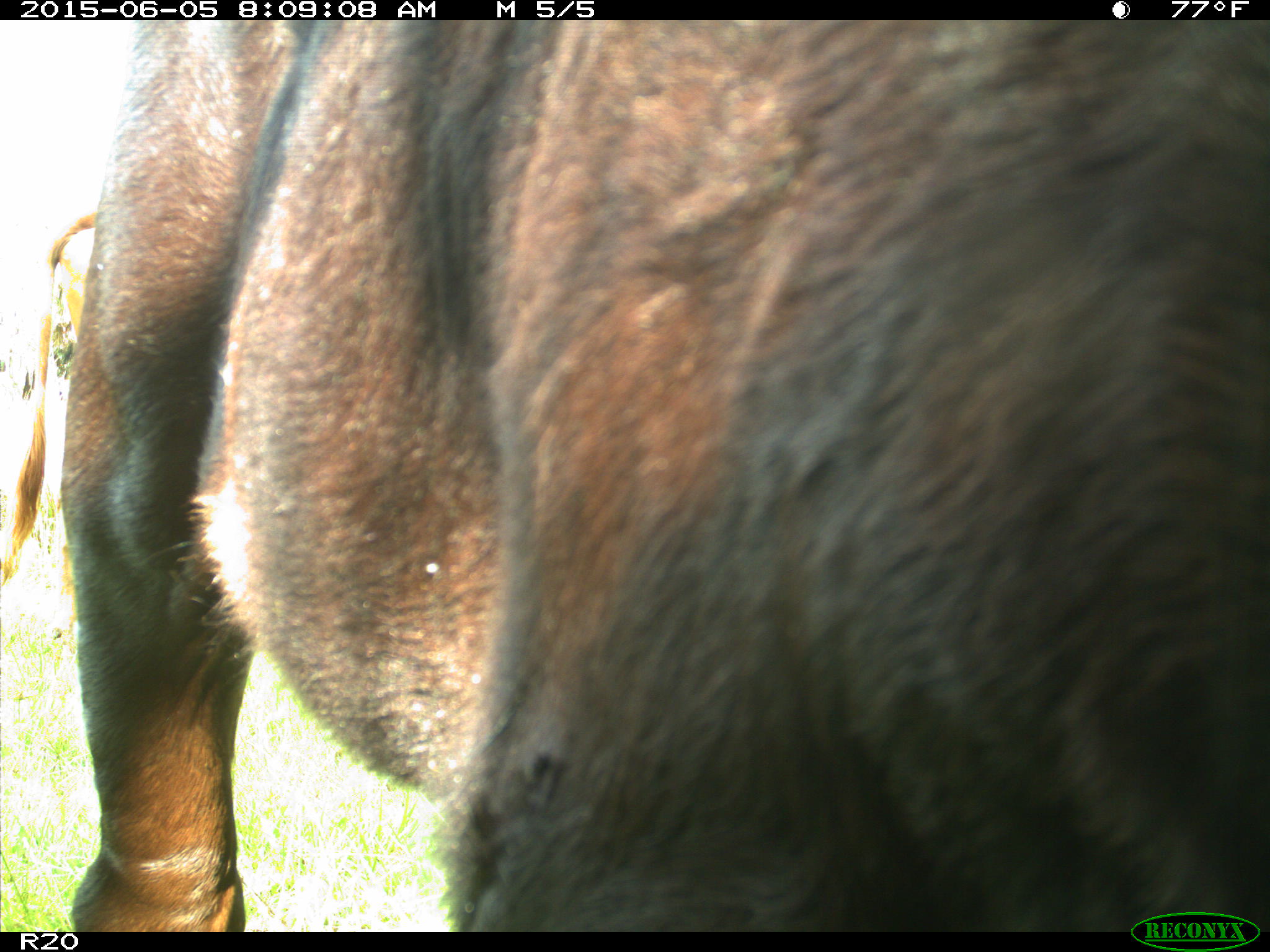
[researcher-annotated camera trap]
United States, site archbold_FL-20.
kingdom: Animalia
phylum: Chordata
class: Mammalia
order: Artiodactyla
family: Bovidae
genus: Bos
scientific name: Bos taurus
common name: domestic cow